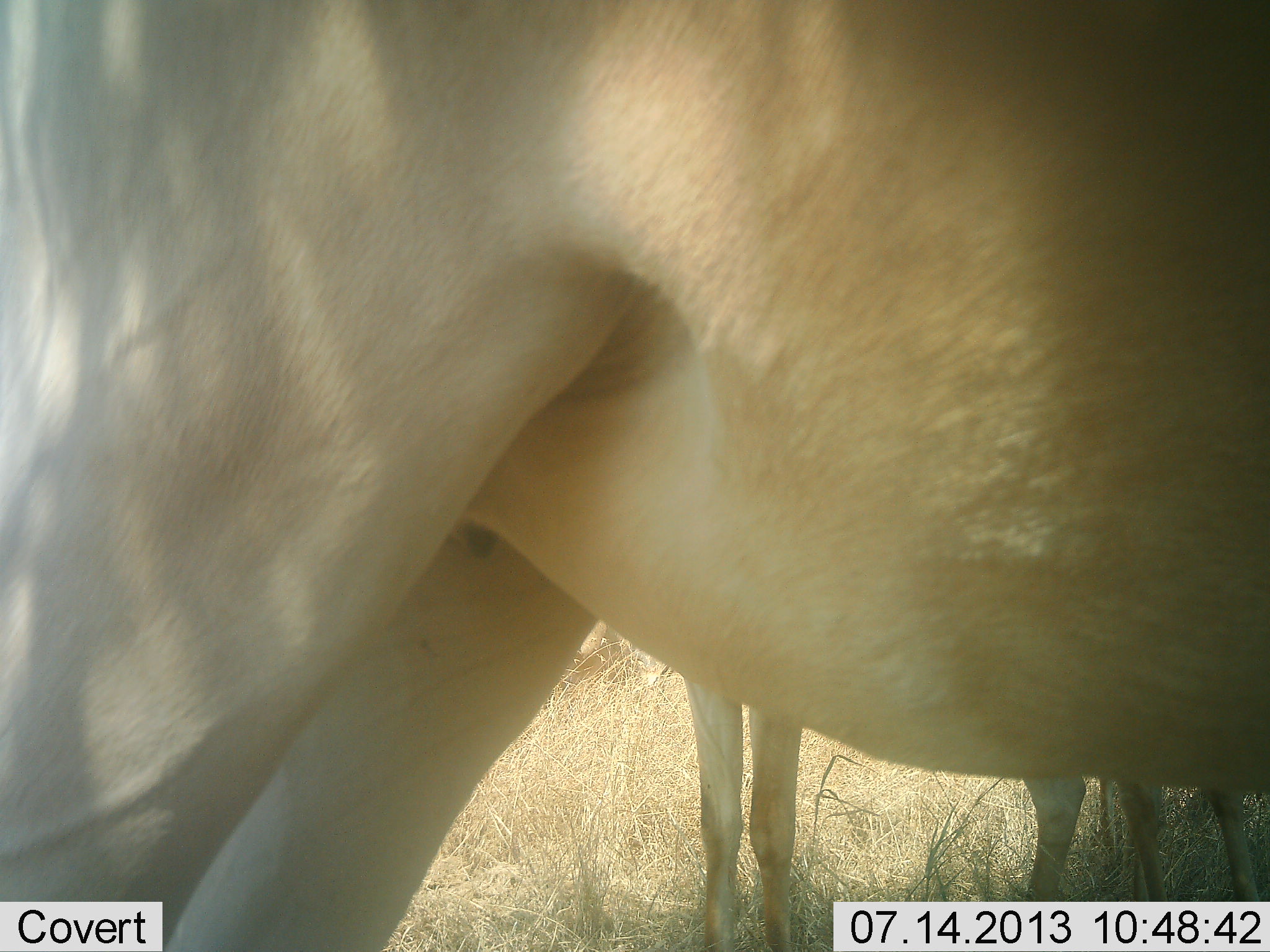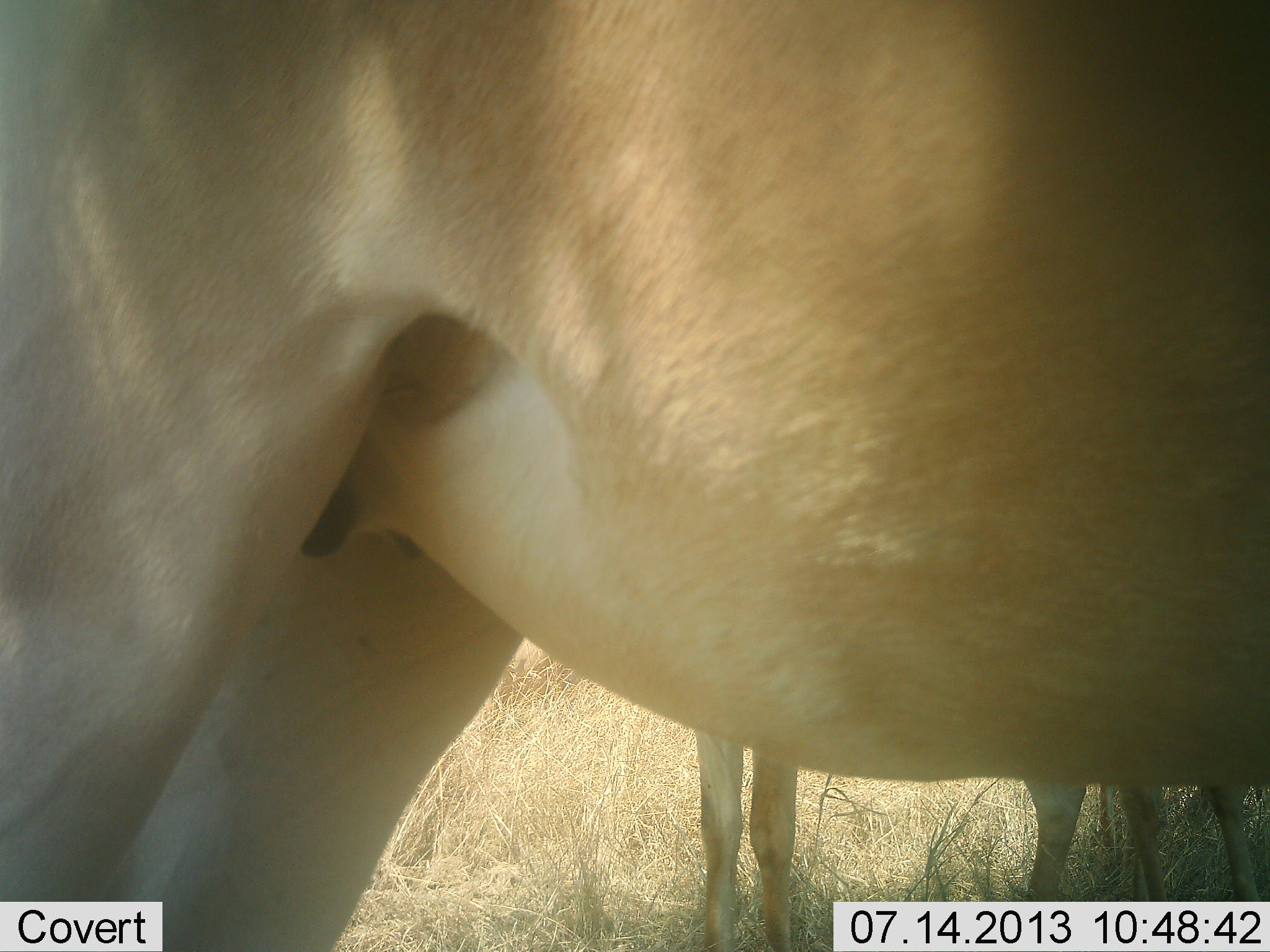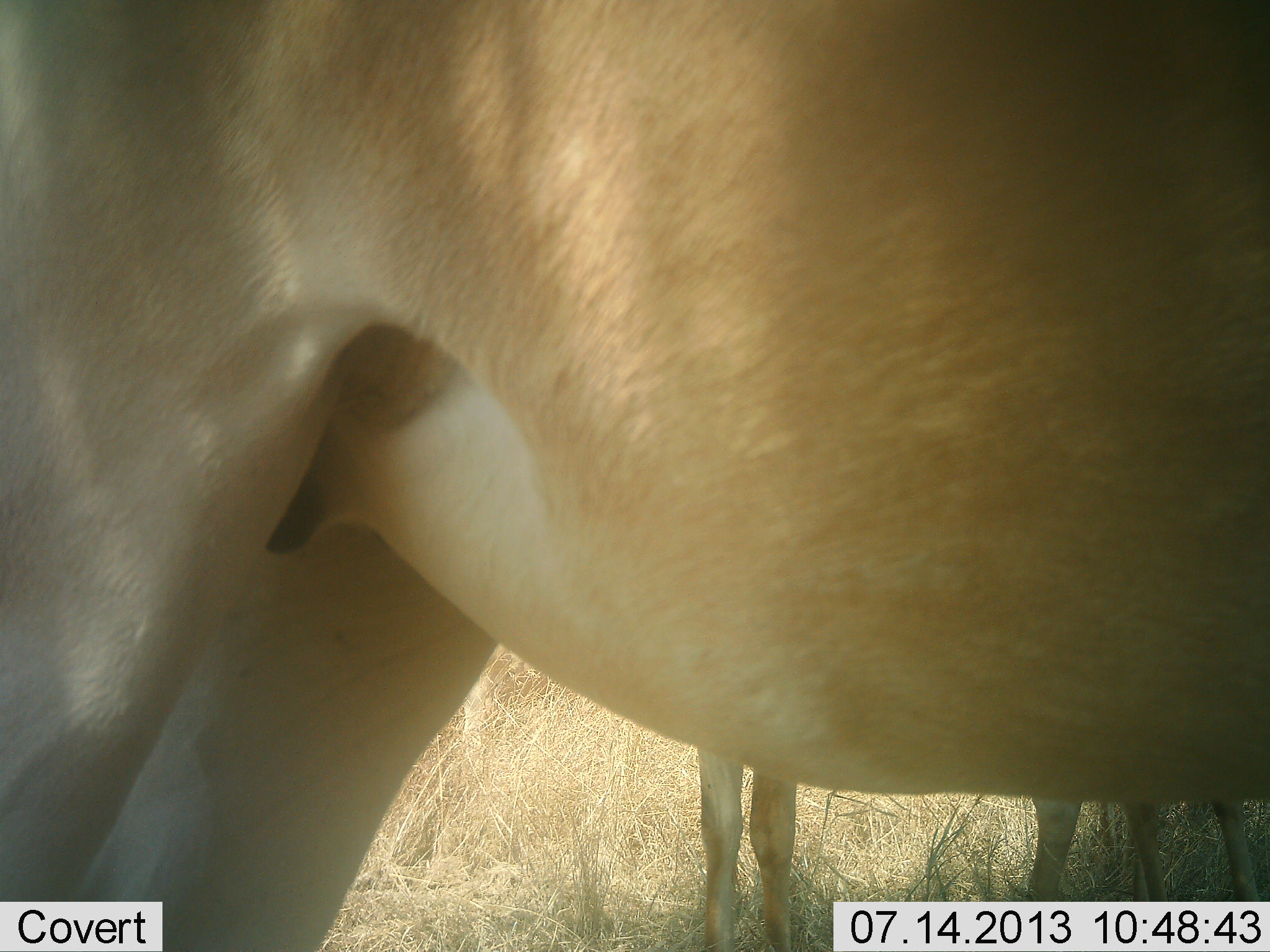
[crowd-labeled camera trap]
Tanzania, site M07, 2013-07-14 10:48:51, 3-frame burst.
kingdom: Animalia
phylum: Chordata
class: Mammalia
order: Artiodactyla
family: Bovidae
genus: Alcelaphus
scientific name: Alcelaphus buselaphus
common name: hartebeest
Hartebeest (Alcelaphus buselaphus), count 3. Behavior (volunteer vote fractions): standing 100%, resting 10%, moving 0%, interacting 0%. Young present (vote fraction): 20%. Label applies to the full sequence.